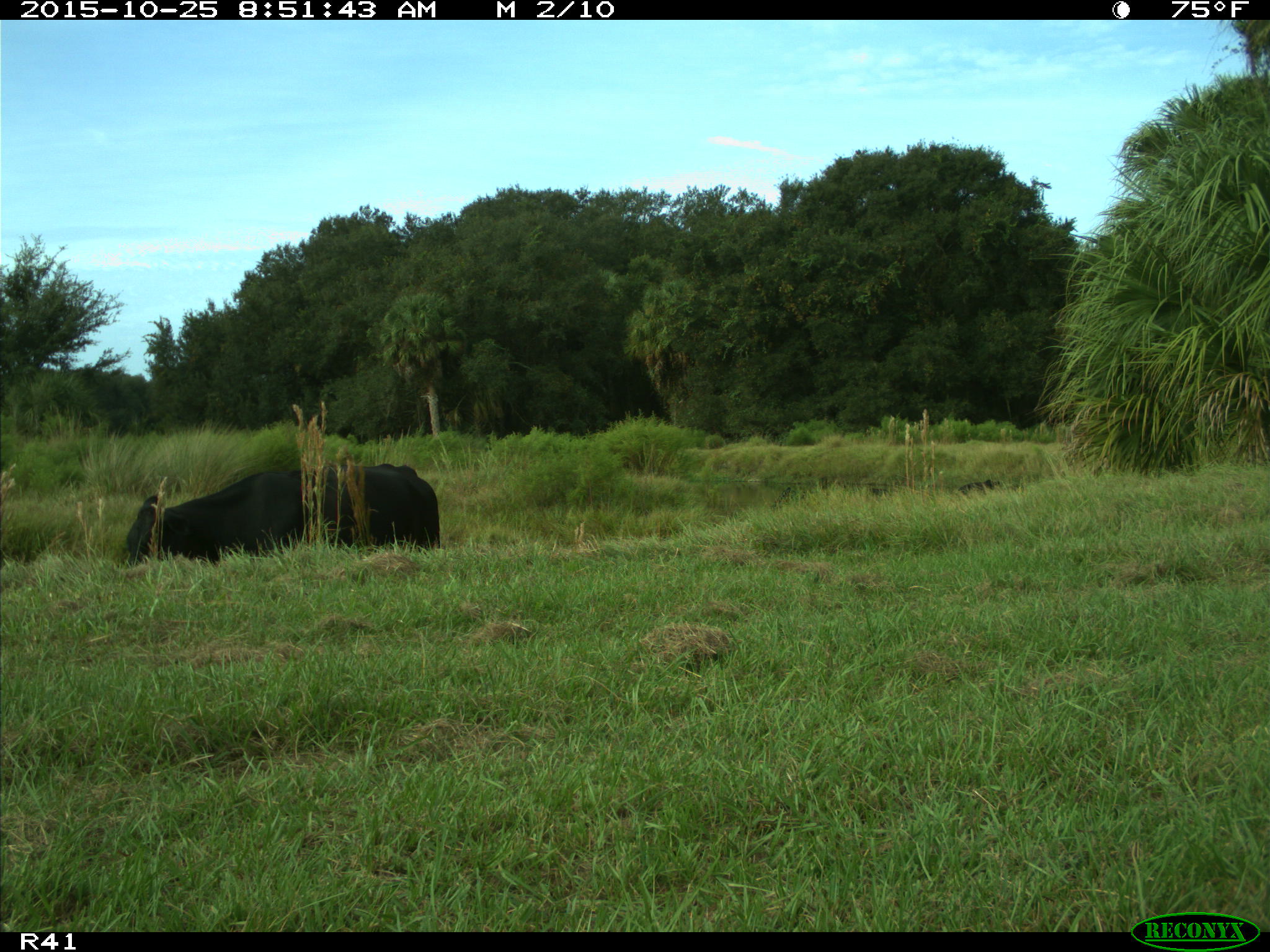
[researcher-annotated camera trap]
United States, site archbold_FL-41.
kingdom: Animalia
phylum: Chordata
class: Mammalia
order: Artiodactyla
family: Bovidae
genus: Bos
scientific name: Bos taurus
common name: domestic cow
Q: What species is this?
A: Bos taurus (domestic cow).